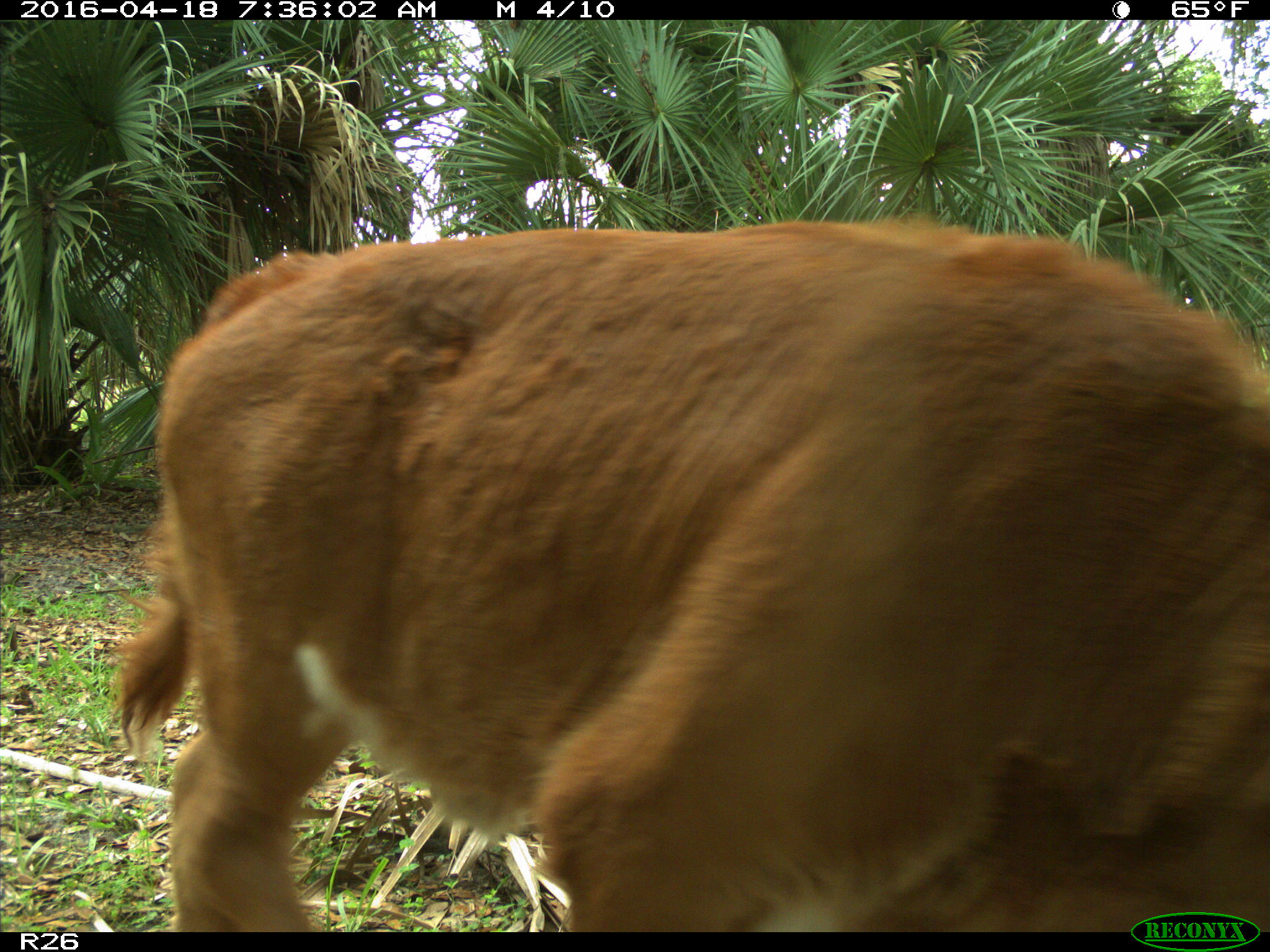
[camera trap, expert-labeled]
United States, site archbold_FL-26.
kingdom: Animalia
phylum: Chordata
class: Mammalia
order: Artiodactyla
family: Bovidae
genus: Bos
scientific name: Bos taurus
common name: domestic cow